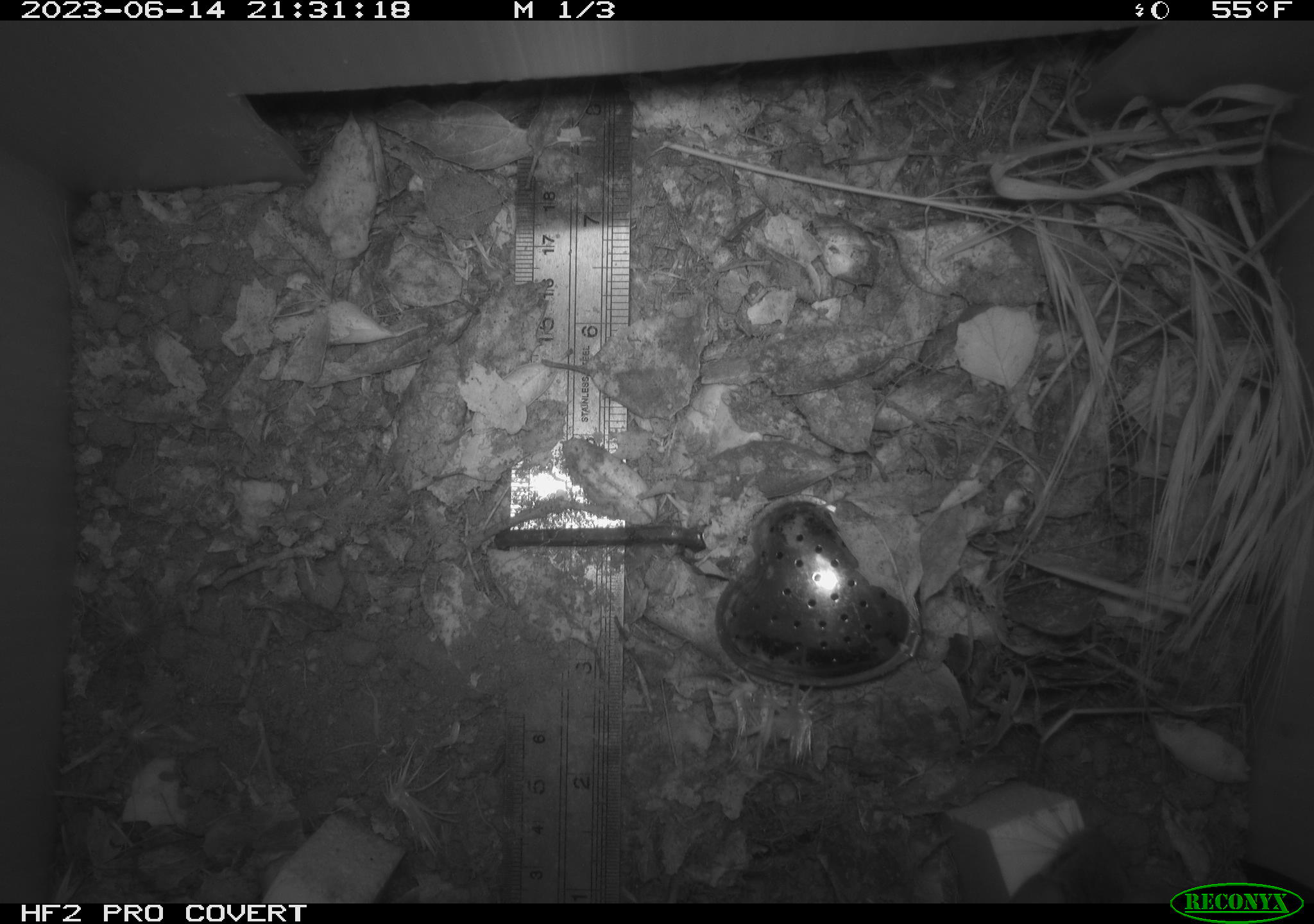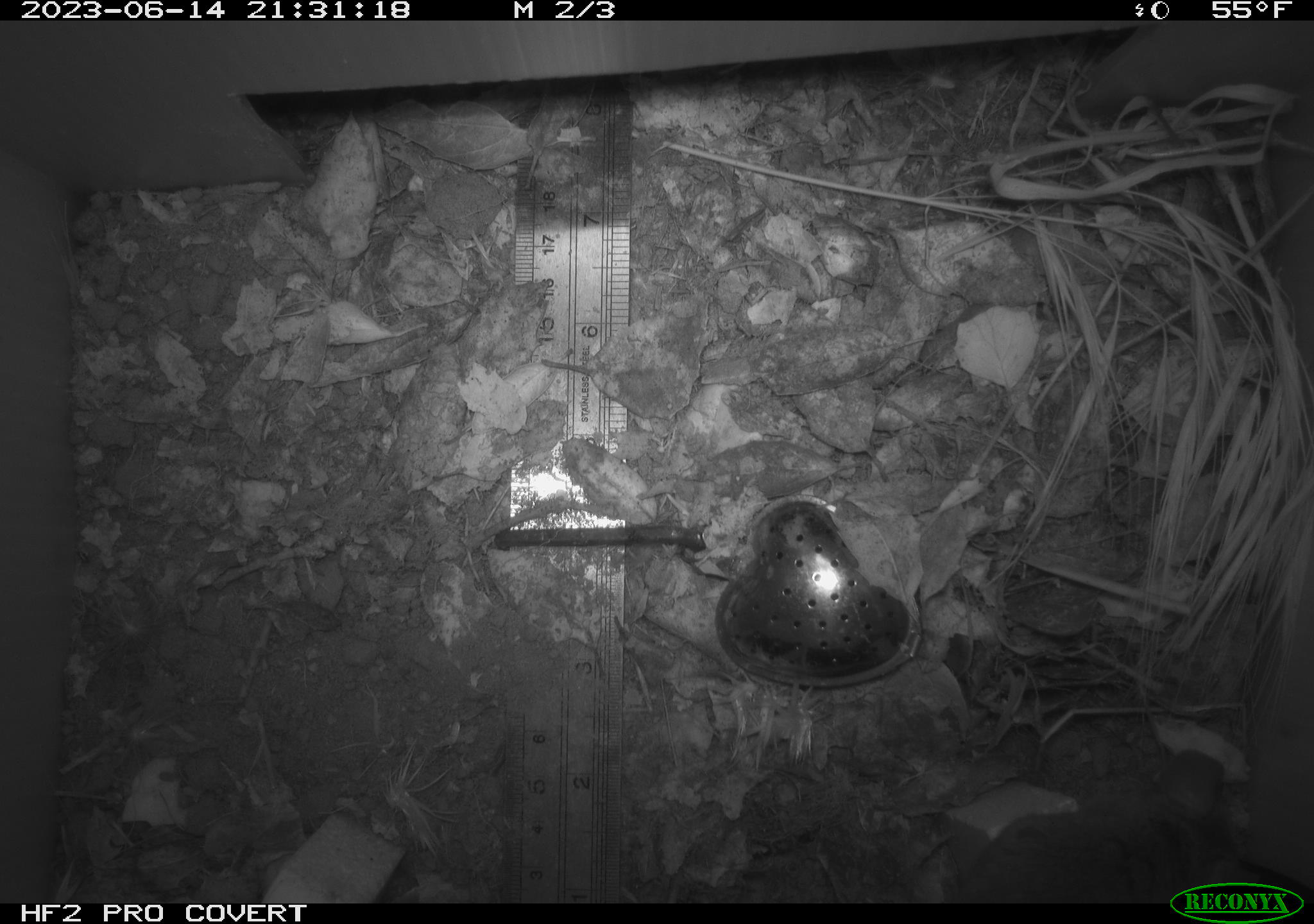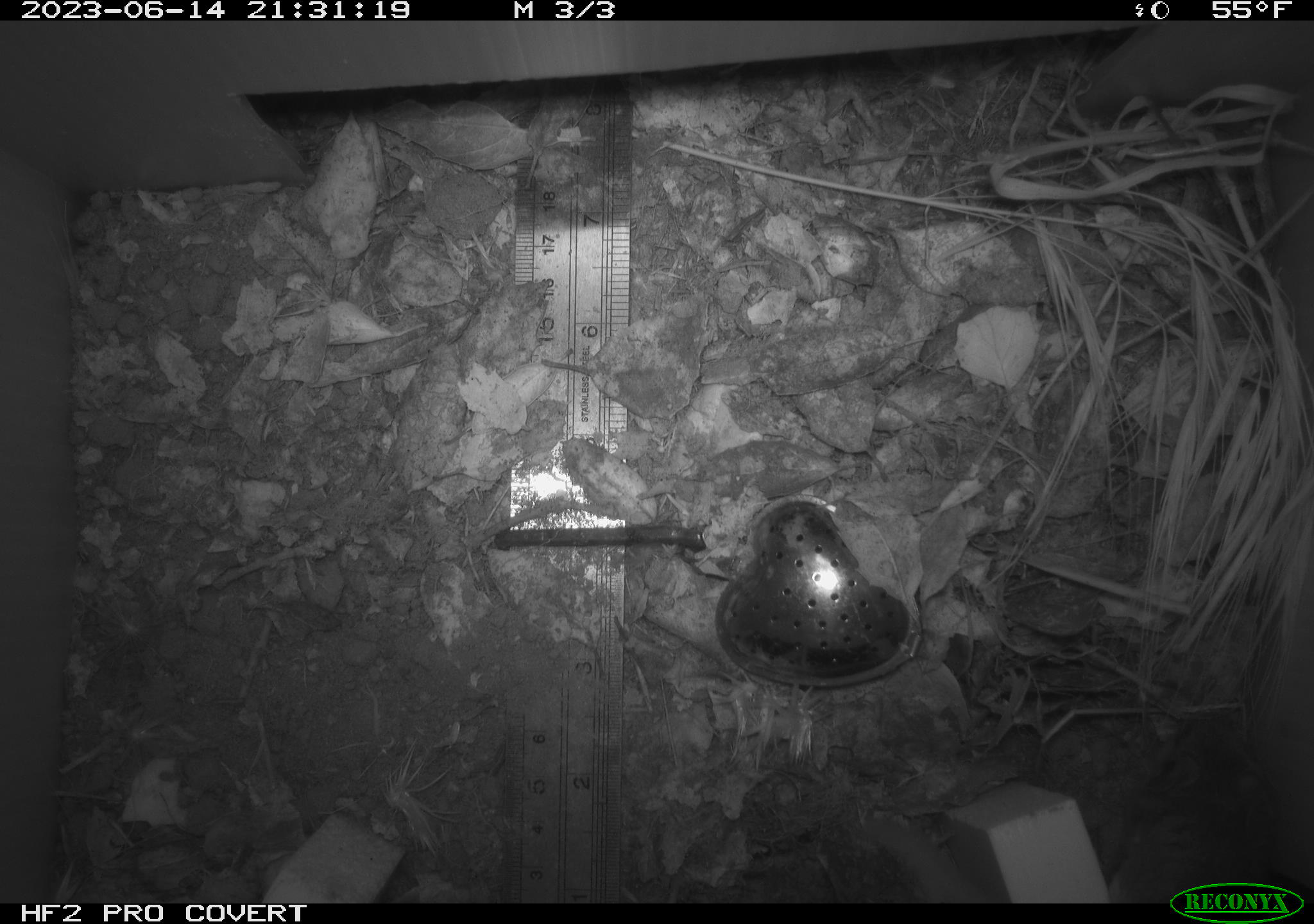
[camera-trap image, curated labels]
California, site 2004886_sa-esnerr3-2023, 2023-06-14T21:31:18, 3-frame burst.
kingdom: Animalia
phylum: Chordata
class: Mammalia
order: Rodentia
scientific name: Rodentia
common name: mouse species